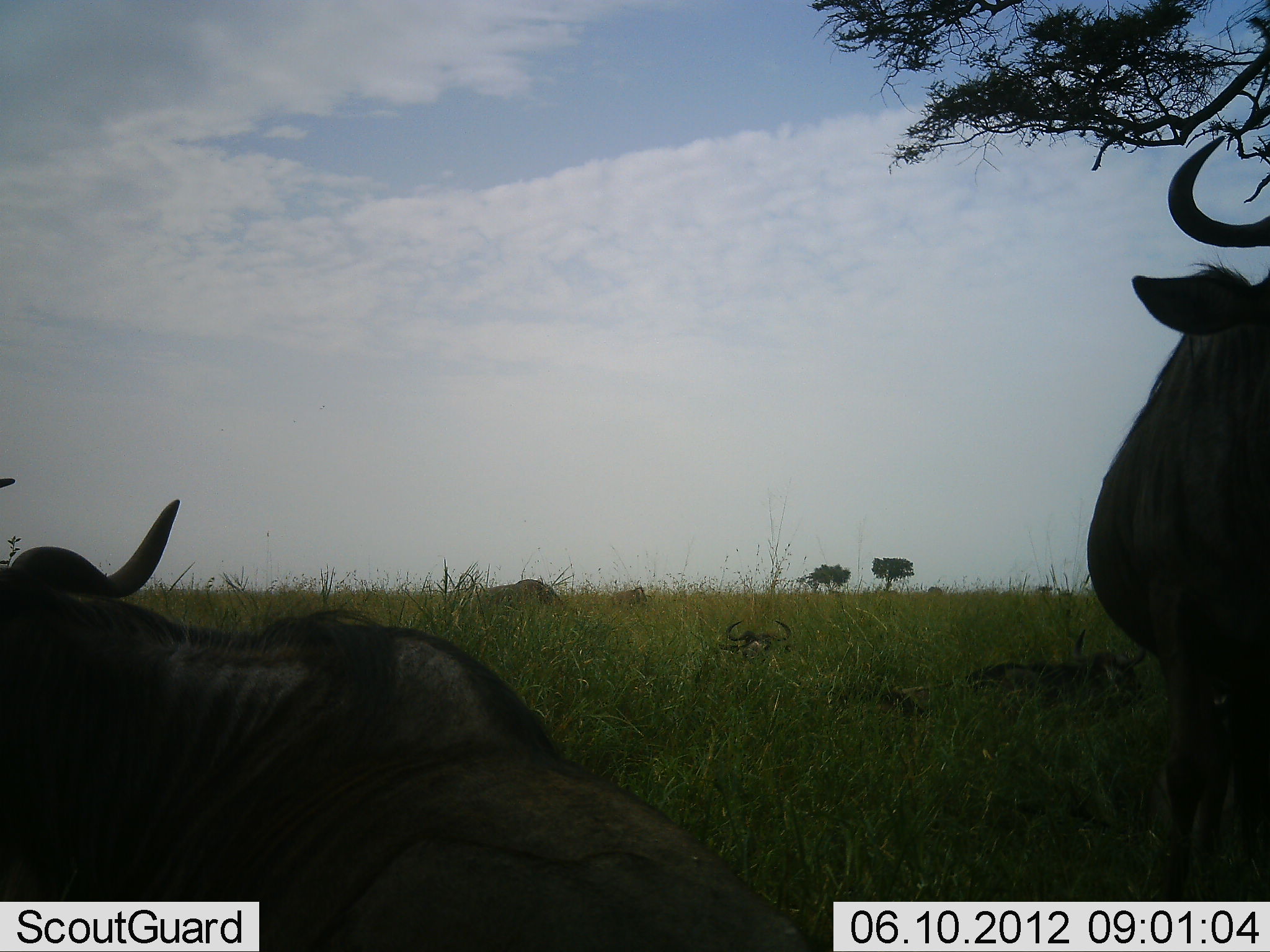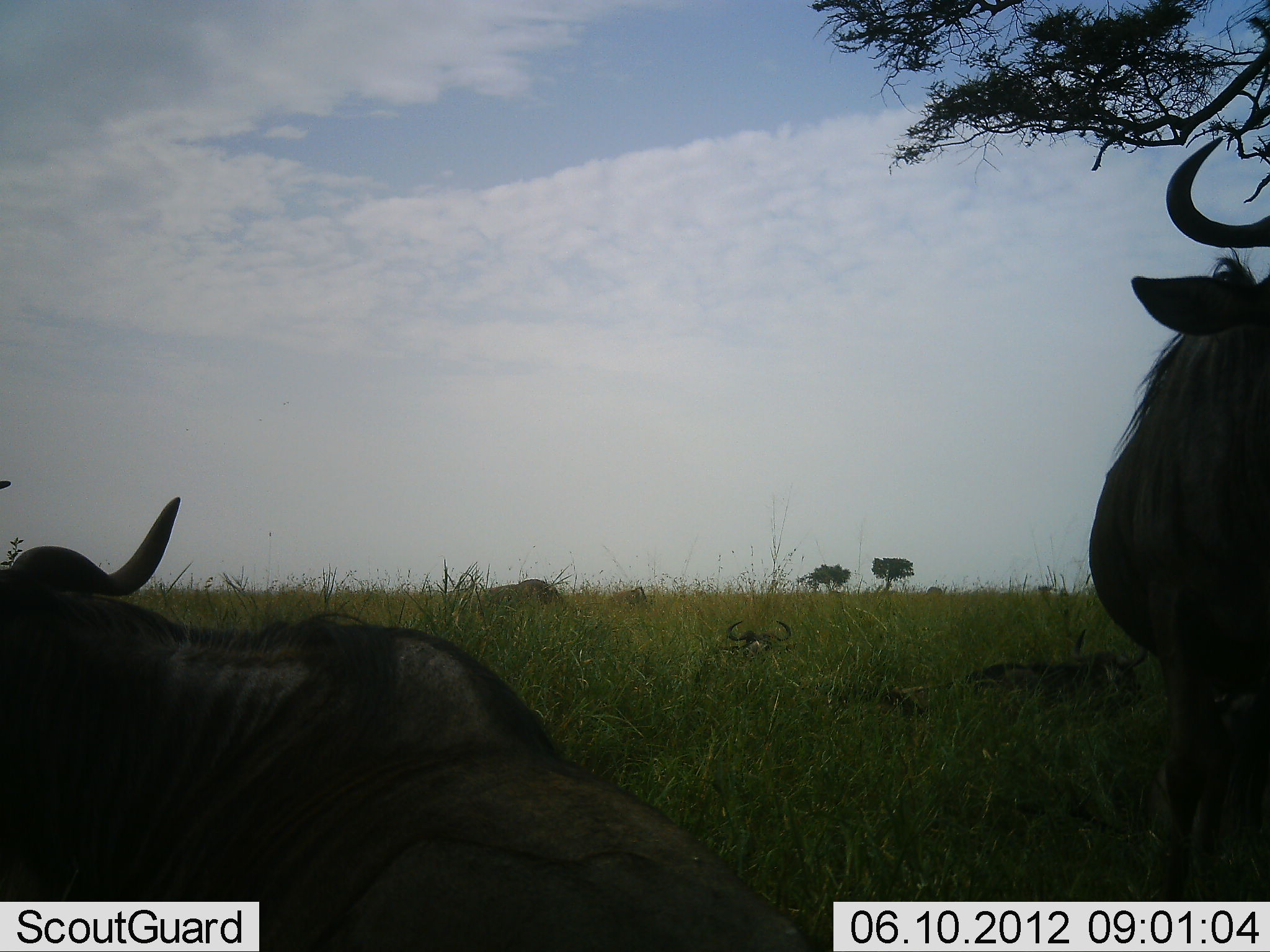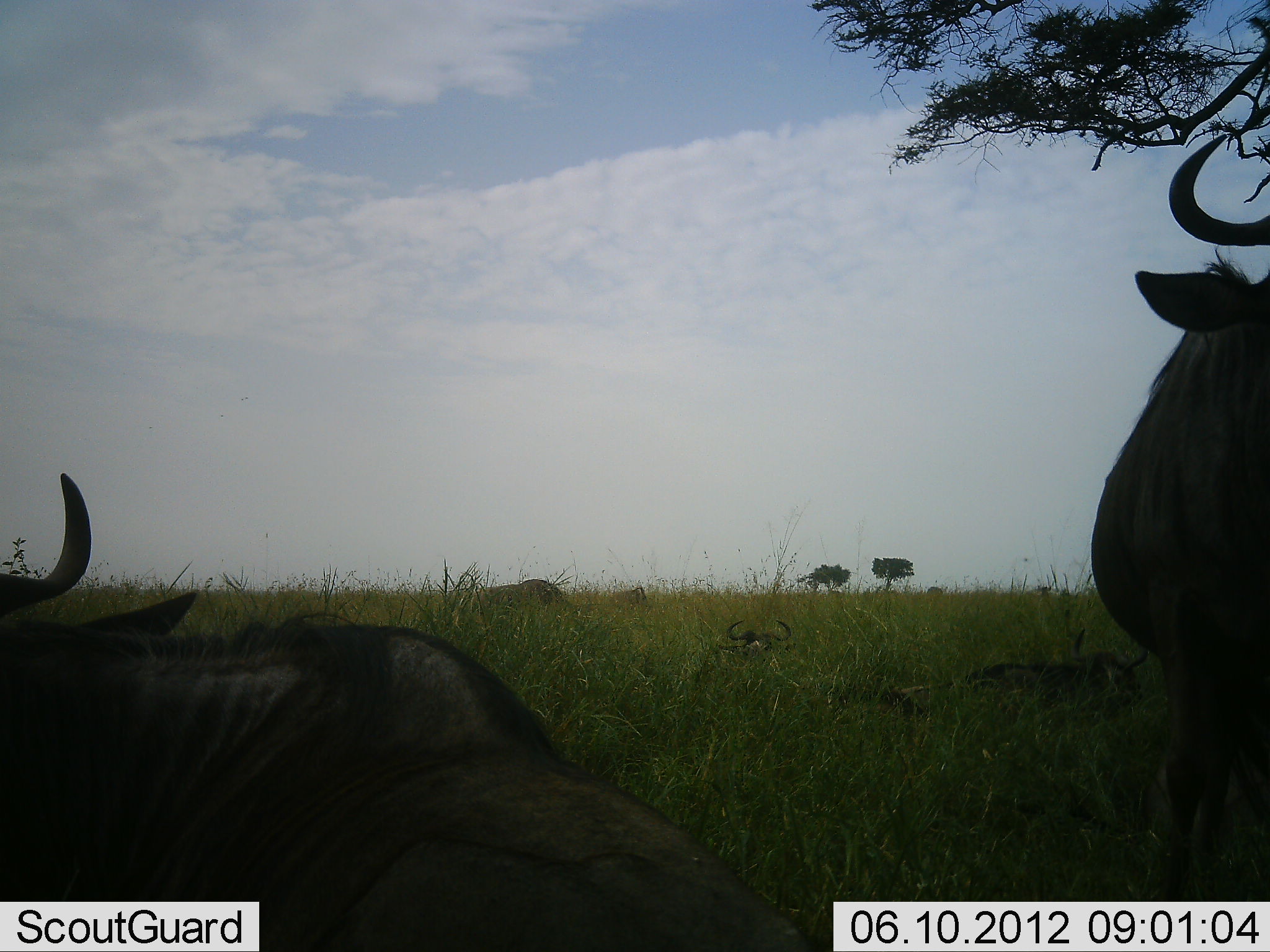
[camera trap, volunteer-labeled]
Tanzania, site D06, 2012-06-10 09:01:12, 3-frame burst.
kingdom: Animalia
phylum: Chordata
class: Mammalia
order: Artiodactyla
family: Bovidae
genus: Connochaetes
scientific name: Connochaetes taurinus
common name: blue wildebeest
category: wildebeest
Wildebeest (blue wildebeest) (Connochaetes taurinus), count 6. Behavior (volunteer vote fractions): standing 30%, resting 100%, moving 10%, interacting 0%. Young present (vote fraction): 0%. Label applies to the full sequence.